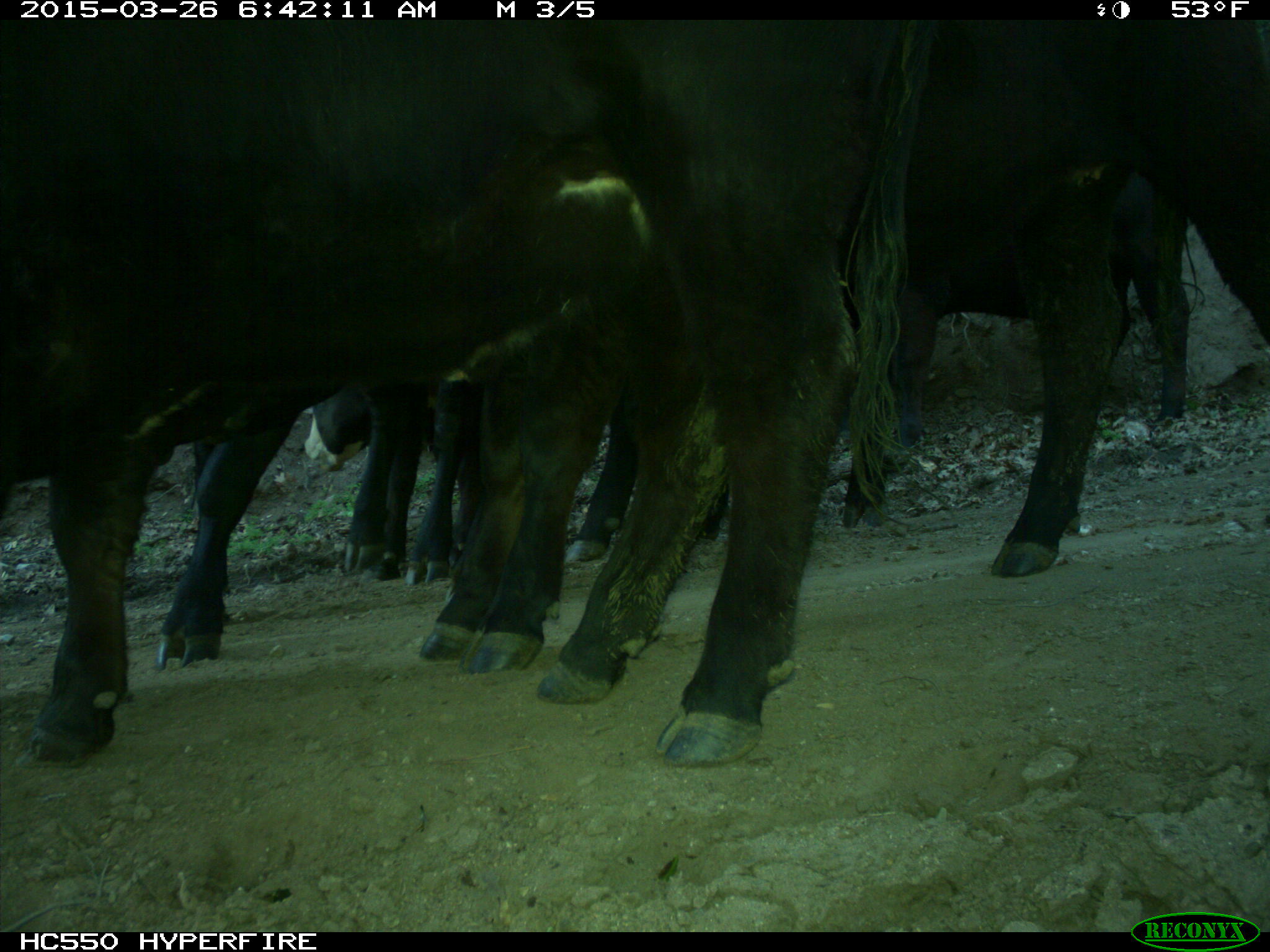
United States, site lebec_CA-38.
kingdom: Animalia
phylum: Chordata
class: Mammalia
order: Artiodactyla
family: Bovidae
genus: Bos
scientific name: Bos taurus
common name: domestic cow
Bos taurus (domestic cow).